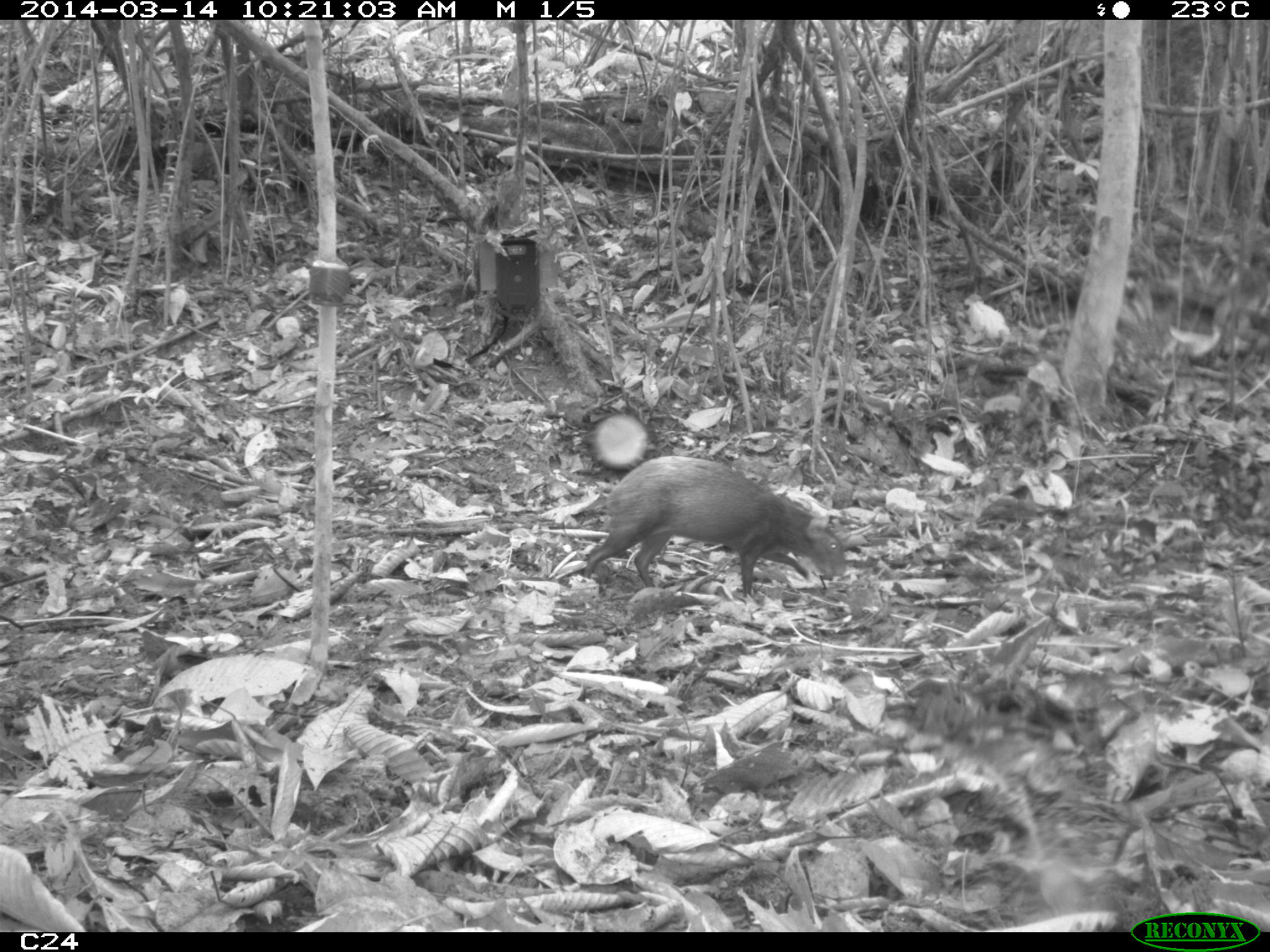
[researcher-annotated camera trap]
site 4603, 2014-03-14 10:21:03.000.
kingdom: Animalia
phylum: Chordata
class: Mammalia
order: Rodentia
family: Dasyproctidae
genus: Dasyprocta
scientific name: Dasyprocta leporina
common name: red-rumped agouti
Dasyprocta leporina (red-rumped agouti), count 1, age adult.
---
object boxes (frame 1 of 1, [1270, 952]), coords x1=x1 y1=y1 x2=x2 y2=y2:
dasyprocta leporina: x1=582 y1=454 x2=846 y2=603